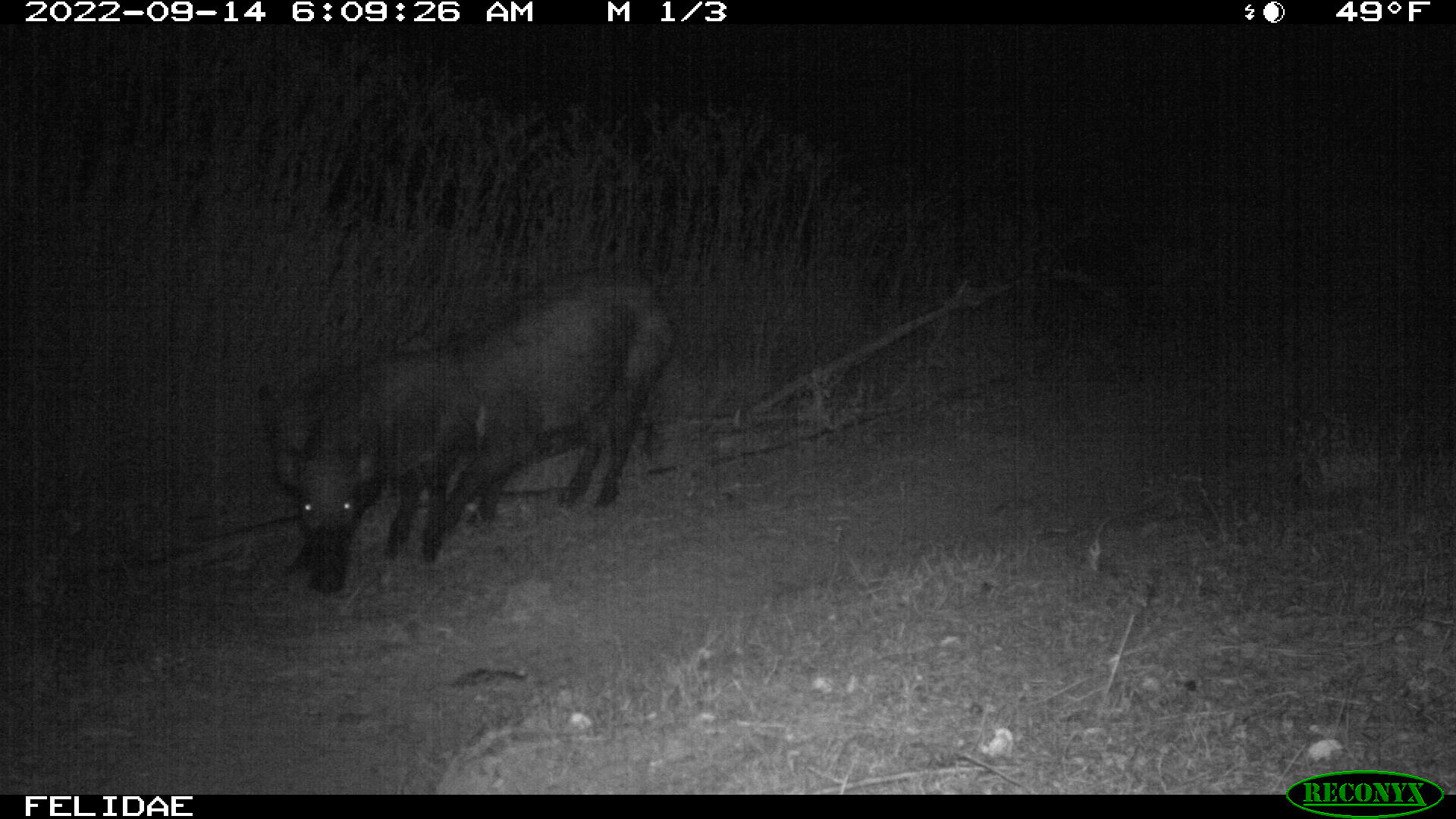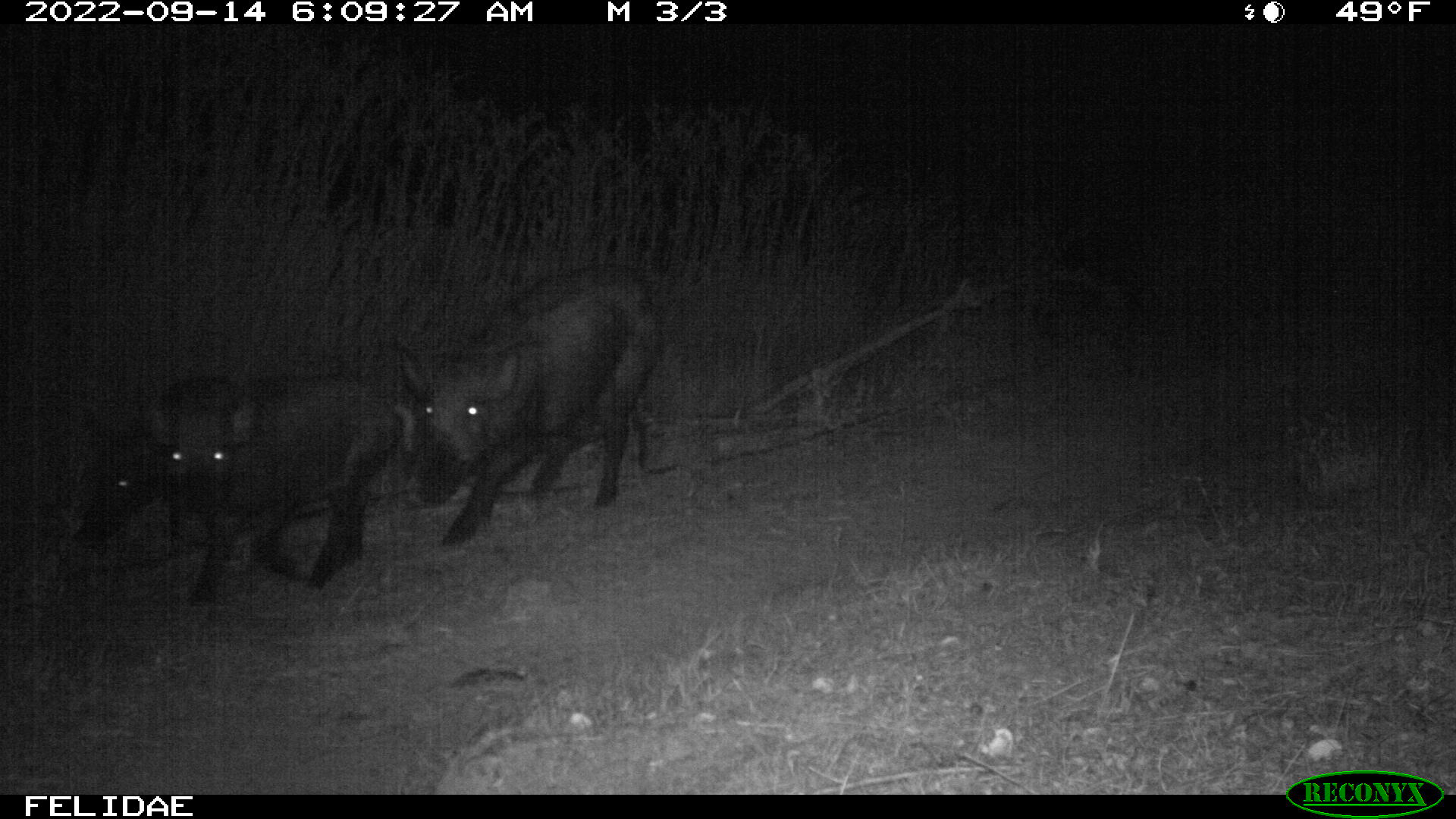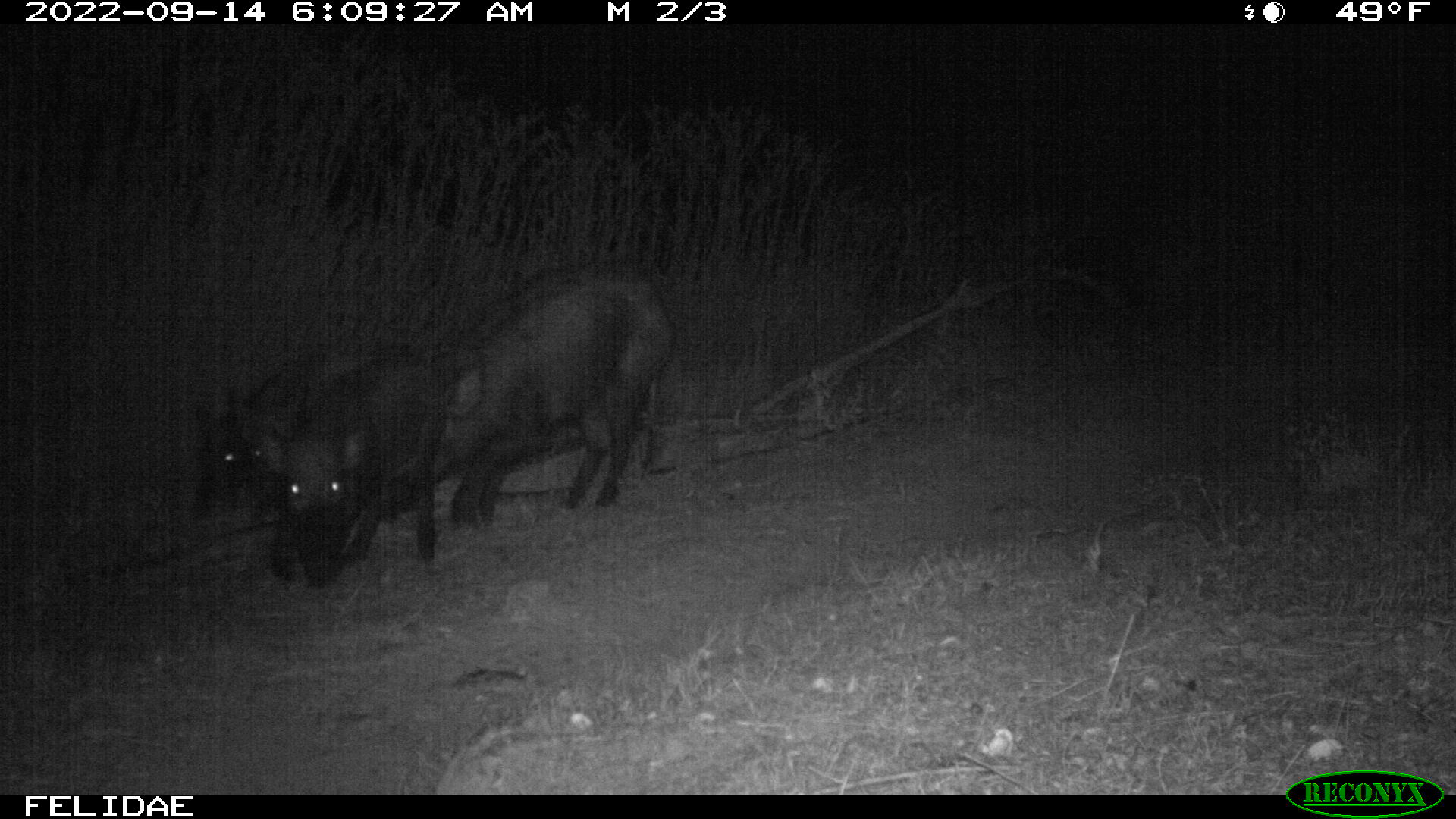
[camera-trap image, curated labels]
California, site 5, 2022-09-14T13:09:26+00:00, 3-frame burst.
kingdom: Animalia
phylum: Chordata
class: Mammalia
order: Artiodactyla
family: Suidae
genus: Sus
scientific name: Sus scrofa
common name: wild boar